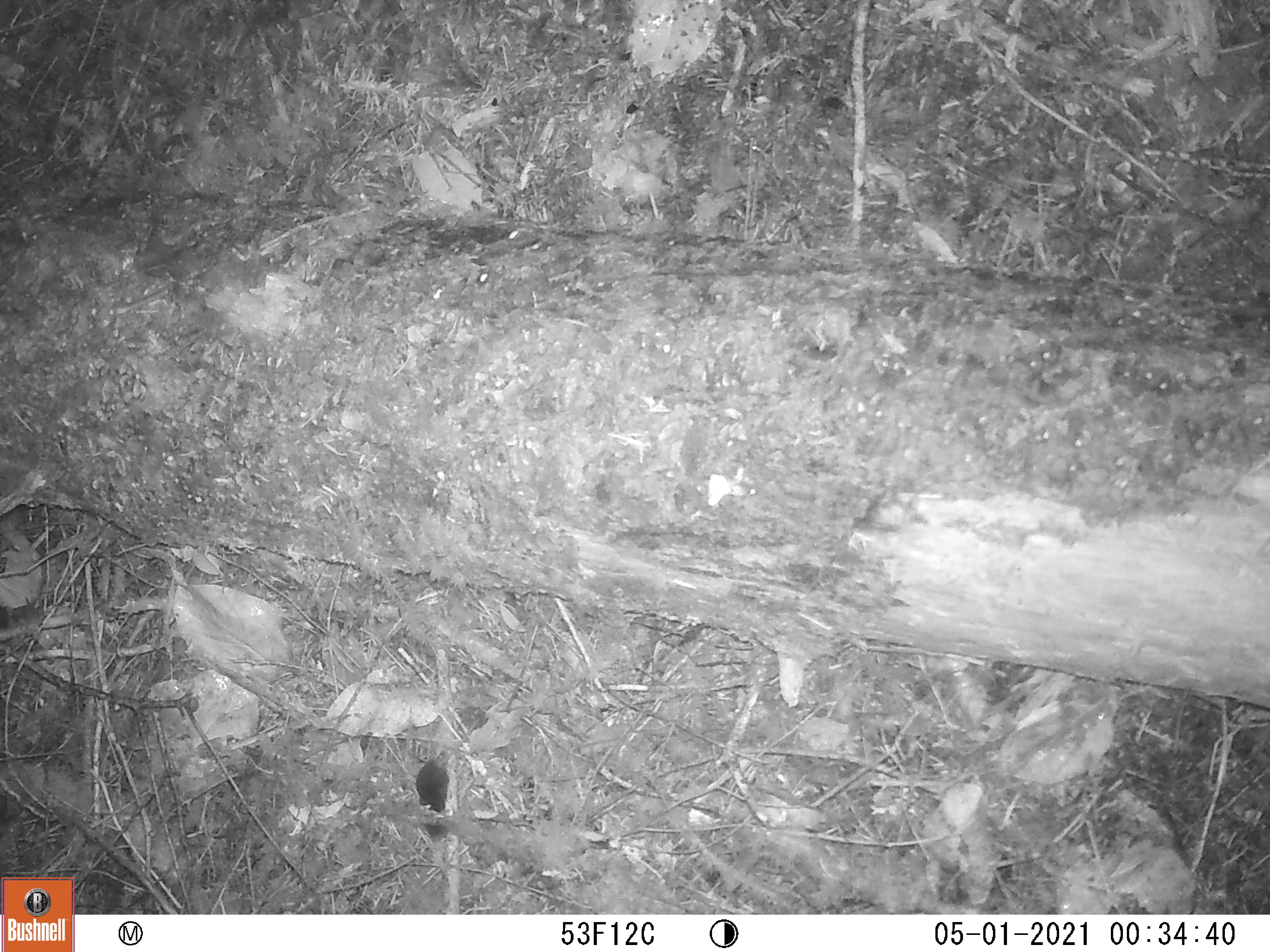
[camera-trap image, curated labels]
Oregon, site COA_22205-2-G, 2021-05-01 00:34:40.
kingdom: Animalia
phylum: Chordata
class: Mammalia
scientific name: Mammalia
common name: small mammal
Small mammal (Mammalia).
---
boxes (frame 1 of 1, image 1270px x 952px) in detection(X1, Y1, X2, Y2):
small mammal: detection(398, 700, 517, 874)